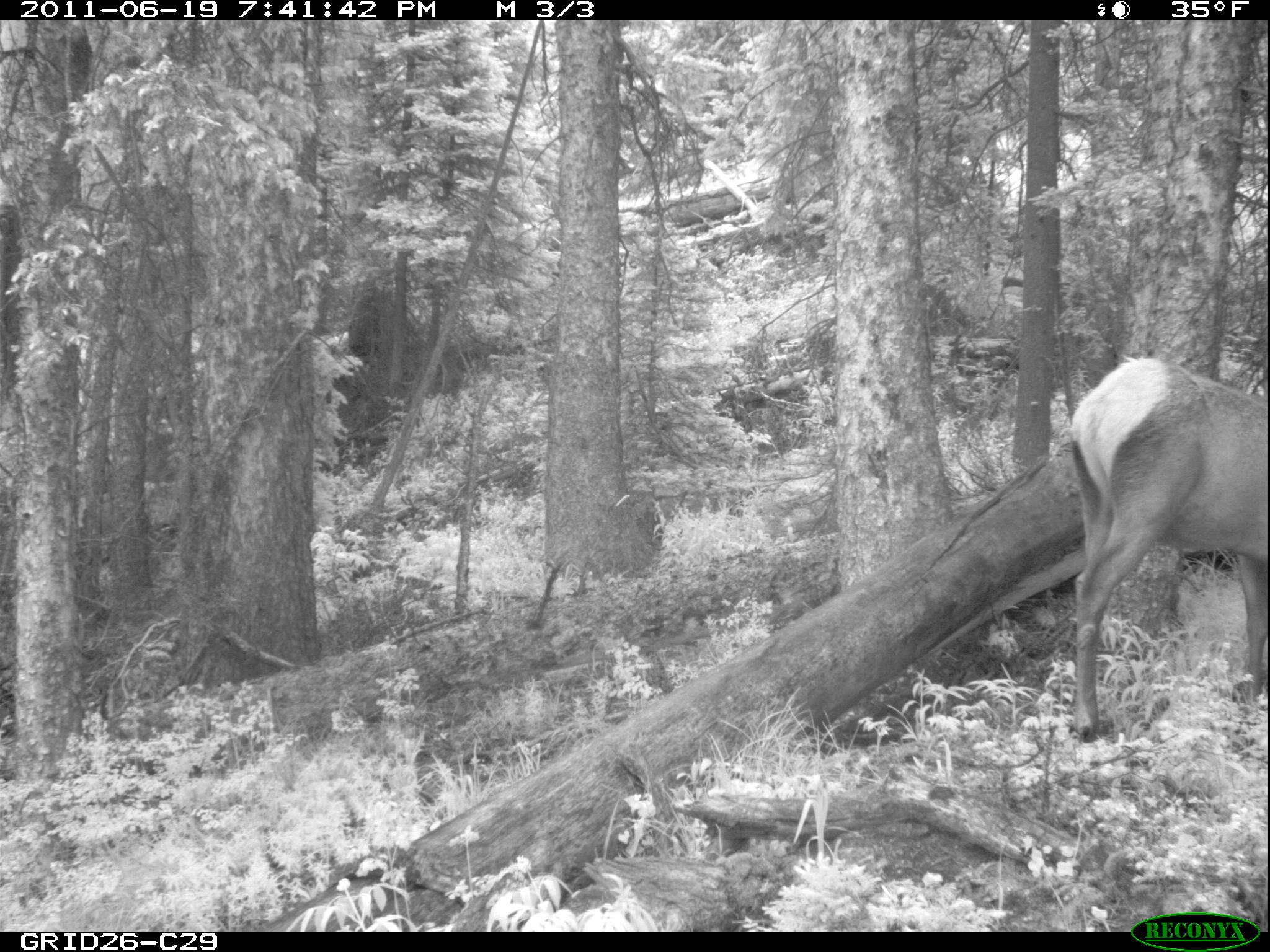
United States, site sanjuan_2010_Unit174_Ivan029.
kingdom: Animalia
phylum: Chordata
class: Mammalia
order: Artiodactyla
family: Cervidae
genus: Cervus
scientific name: Cervus elaphus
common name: red deer